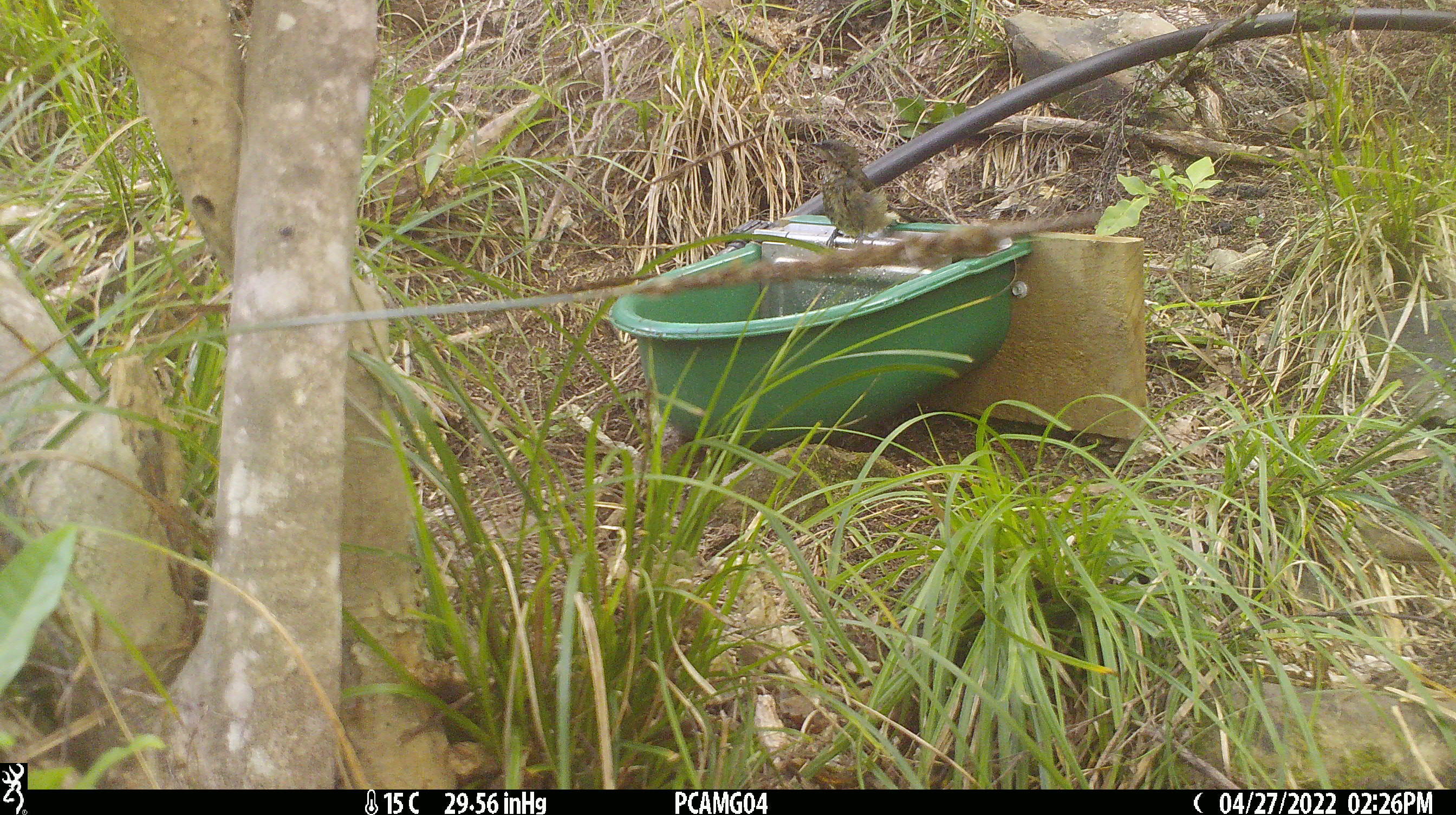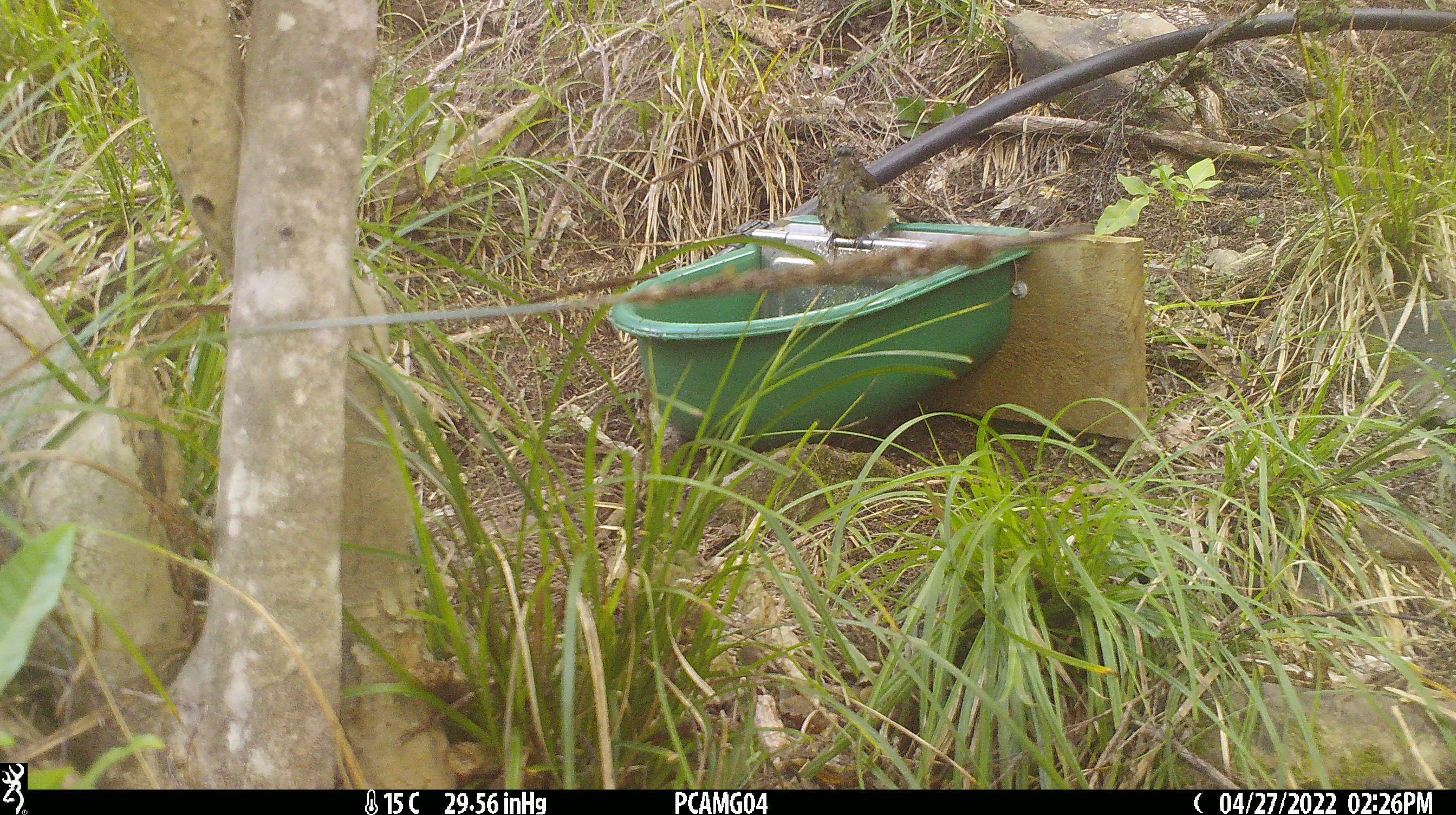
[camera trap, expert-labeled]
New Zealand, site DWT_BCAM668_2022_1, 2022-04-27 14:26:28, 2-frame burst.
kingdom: Animalia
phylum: Chordata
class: Aves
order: Passeriformes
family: Meliphagidae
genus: Anthornis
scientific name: Anthornis melanura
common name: new zealand bellbird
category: bellbird